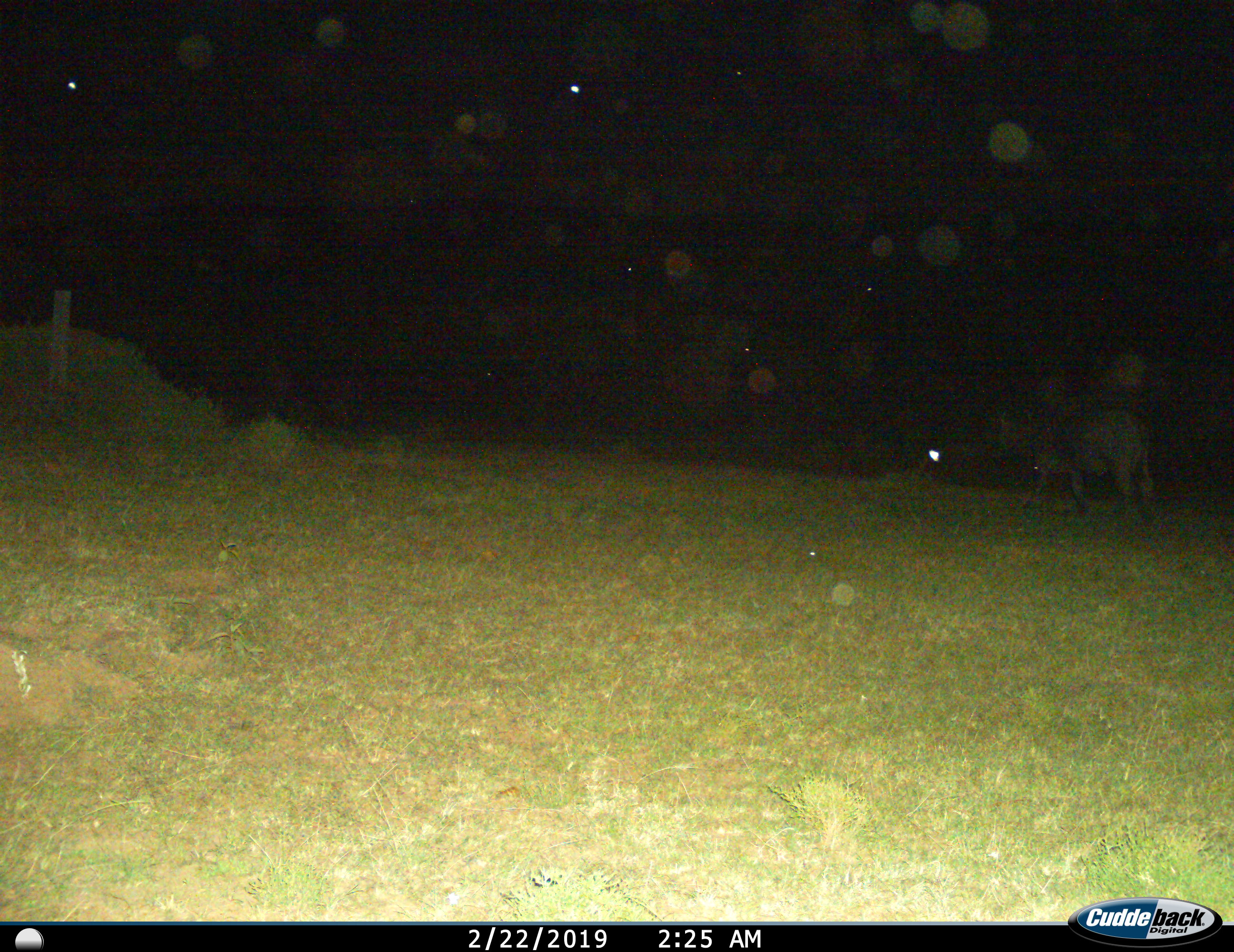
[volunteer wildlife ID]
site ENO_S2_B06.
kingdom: Animalia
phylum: Chordata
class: Mammalia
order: Artiodactyla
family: Bovidae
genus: Syncerus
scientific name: Syncerus caffer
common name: african buffalo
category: buffalo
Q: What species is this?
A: Buffalo (african buffalo) (Syncerus caffer).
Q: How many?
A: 1.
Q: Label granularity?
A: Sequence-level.